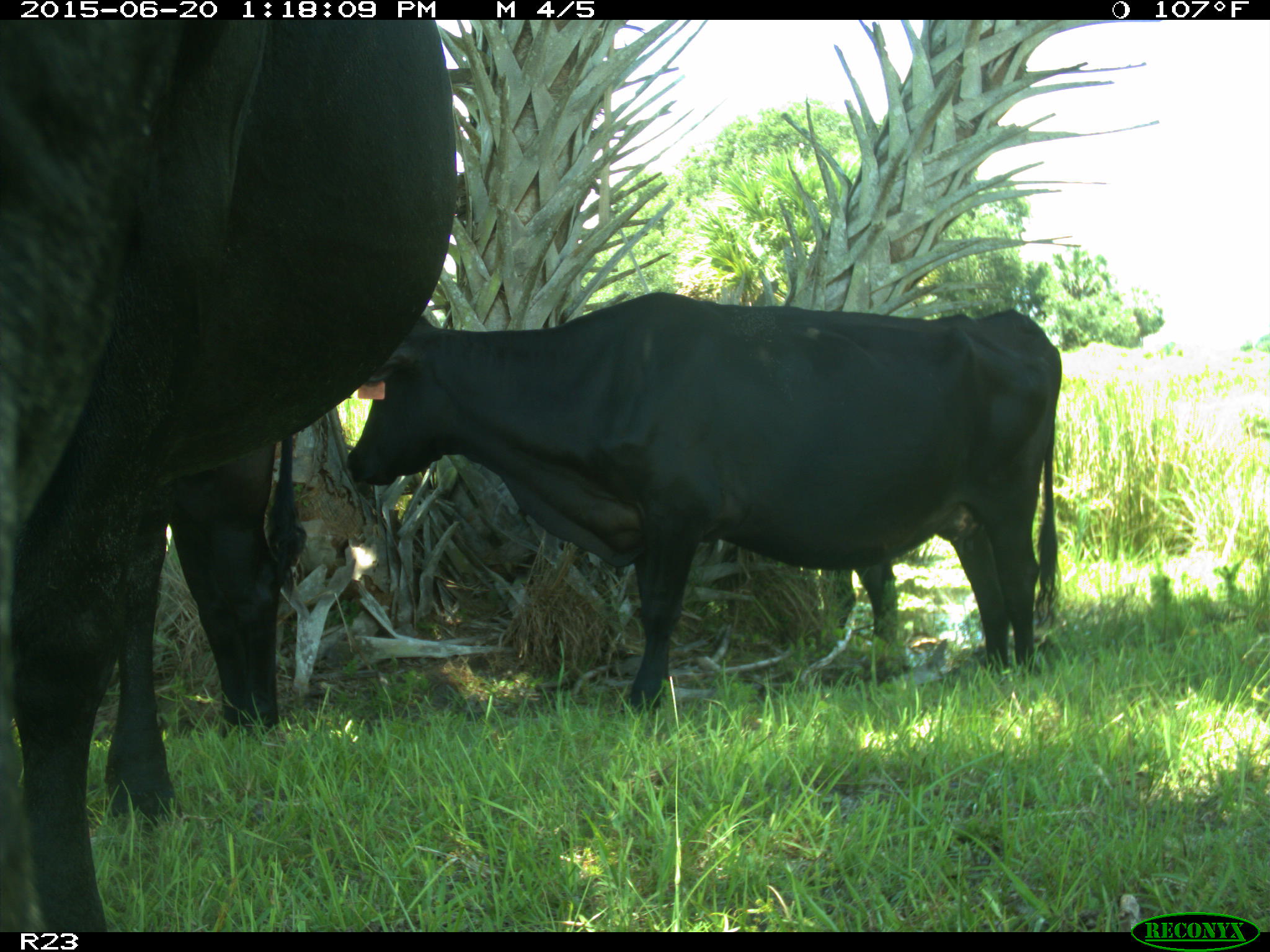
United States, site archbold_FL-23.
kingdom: Animalia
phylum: Chordata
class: Mammalia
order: Artiodactyla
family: Bovidae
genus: Bos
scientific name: Bos taurus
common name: domestic cow